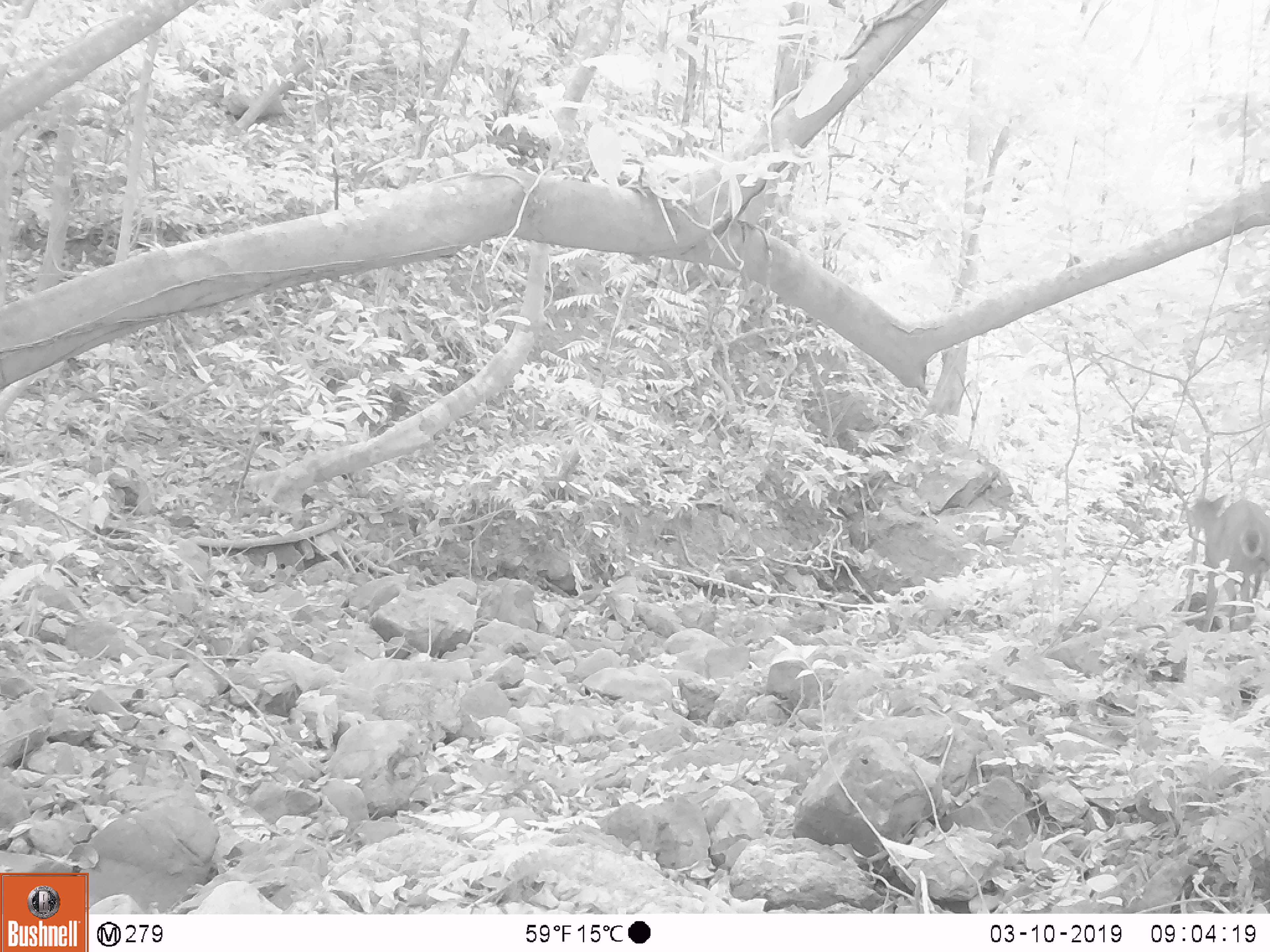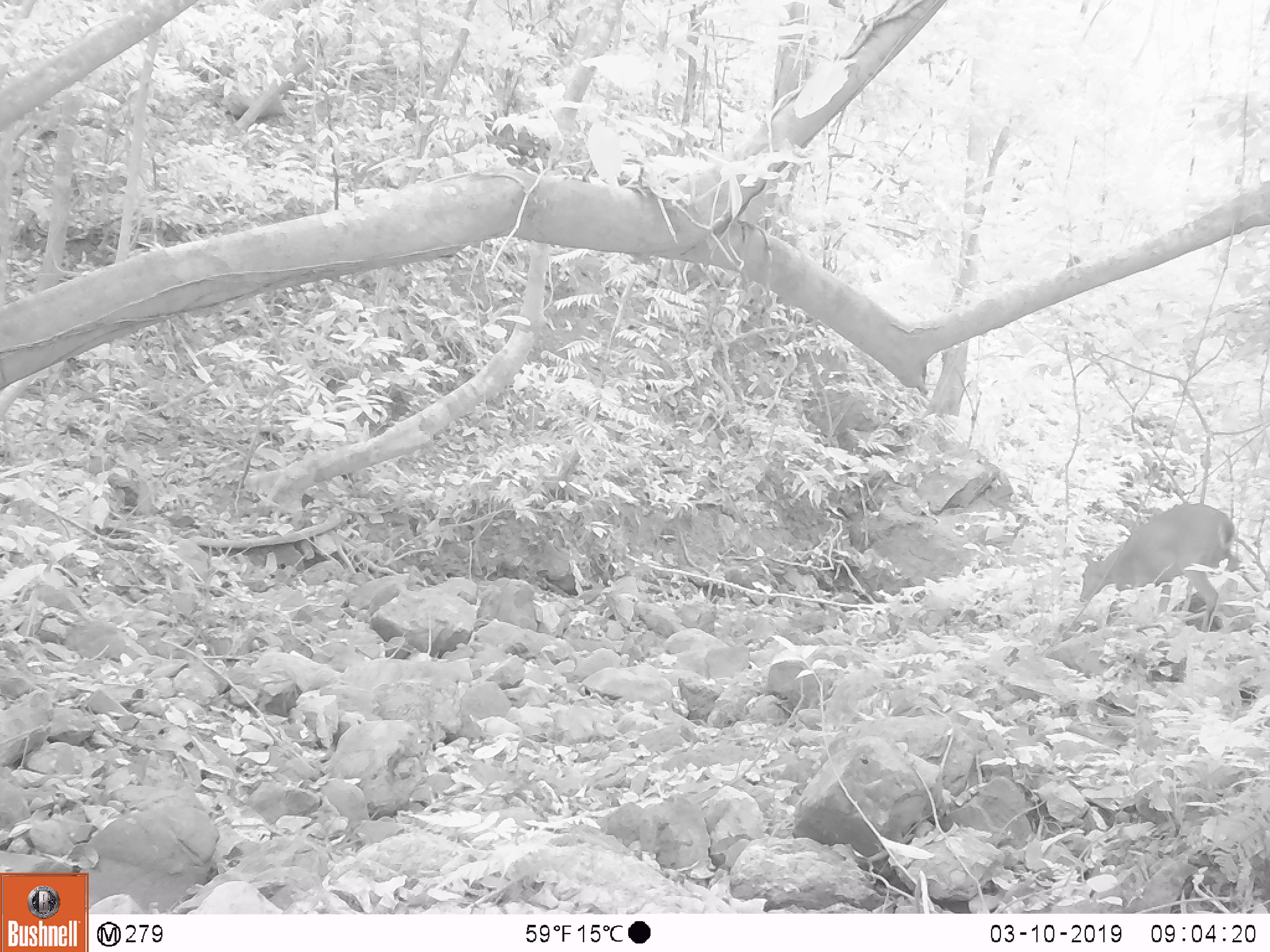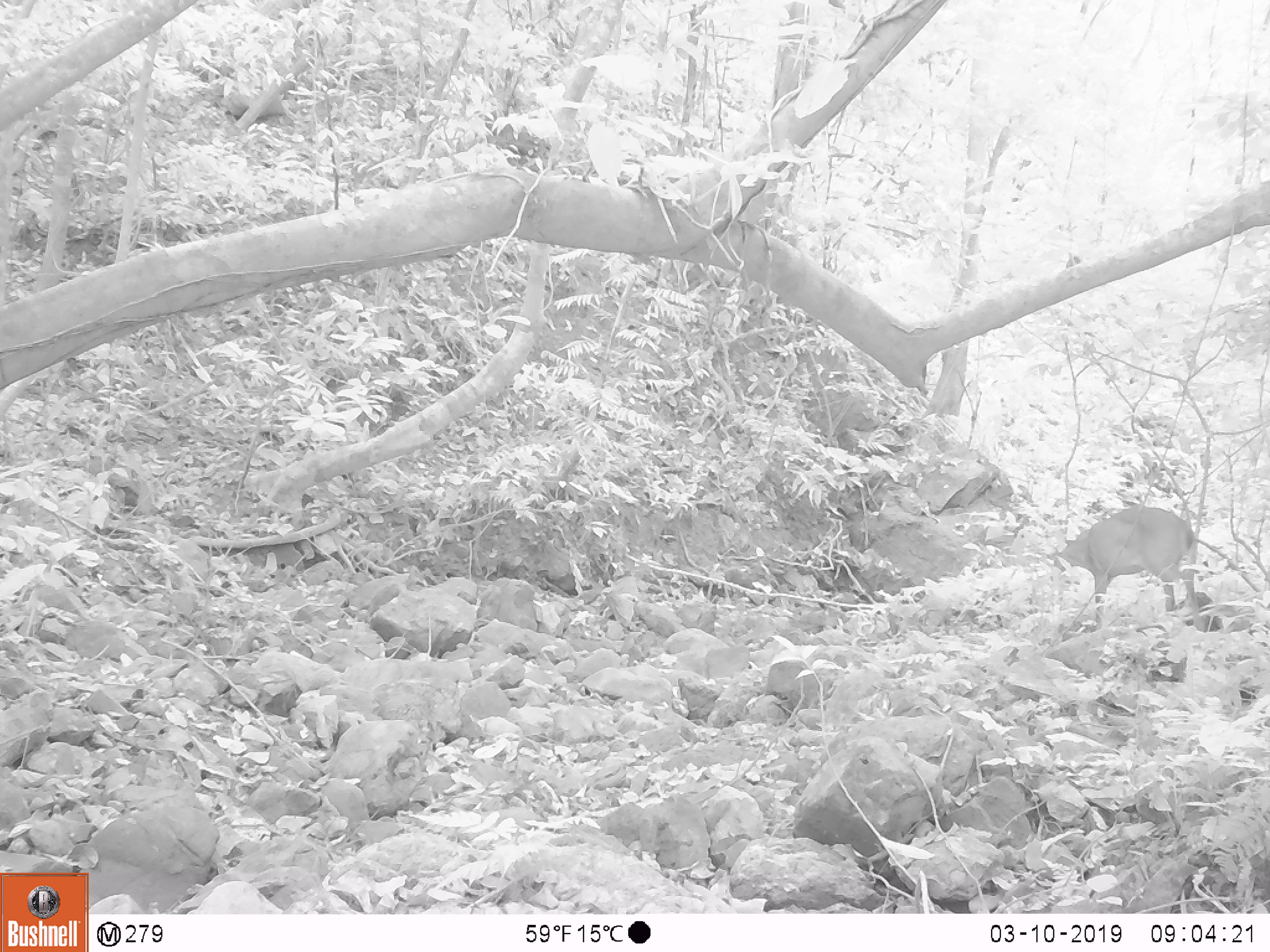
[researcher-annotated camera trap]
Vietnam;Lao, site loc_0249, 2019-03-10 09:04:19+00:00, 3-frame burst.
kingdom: Animalia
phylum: Chordata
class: Mammalia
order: Artiodactyla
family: Cervidae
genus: Muntiacus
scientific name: Muntiacus vuquangensis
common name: large-antlered muntjac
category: large antlered muntjac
Large antlered muntjac (large-antlered muntjac) (Muntiacus vuquangensis). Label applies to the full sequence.